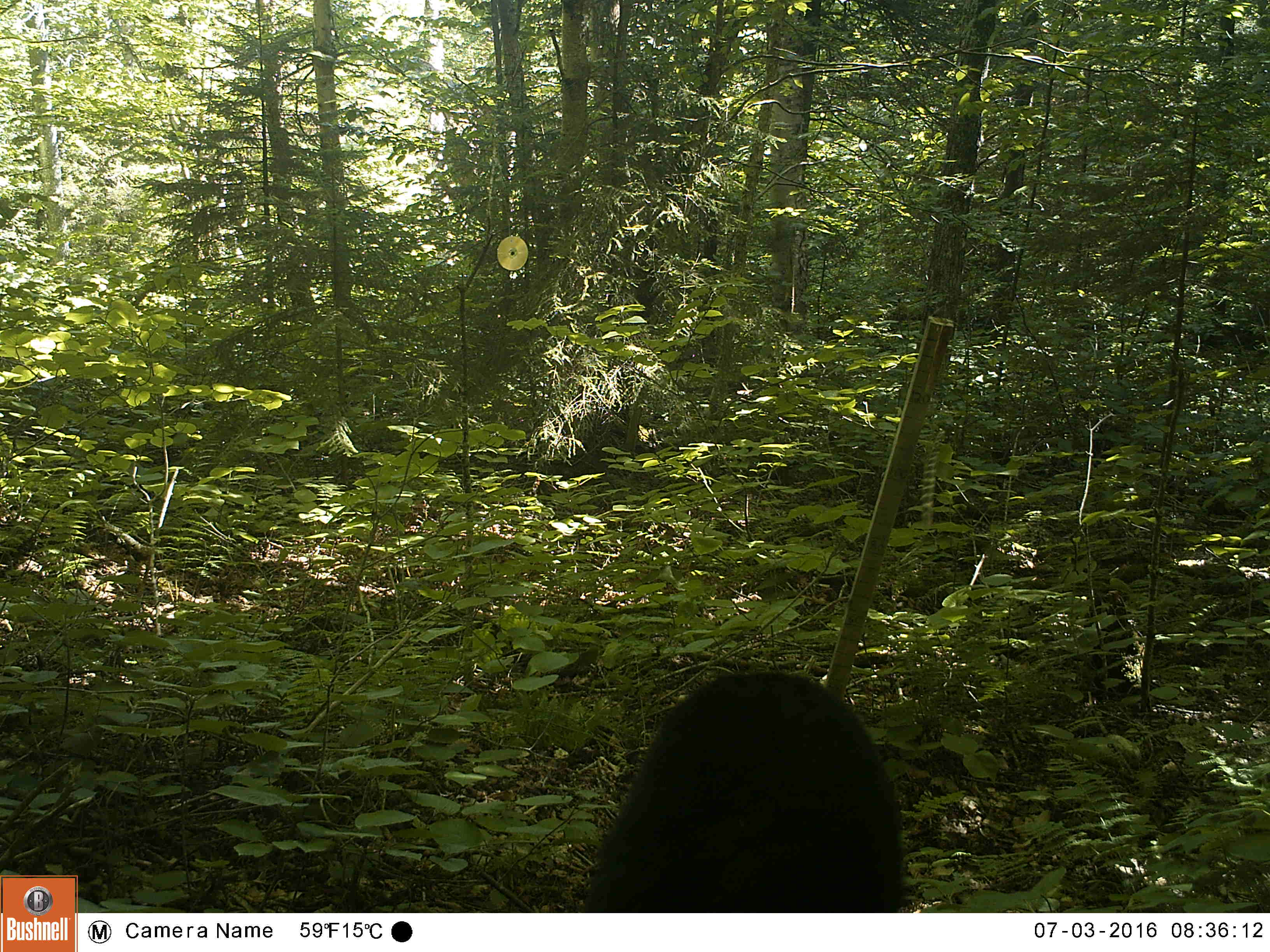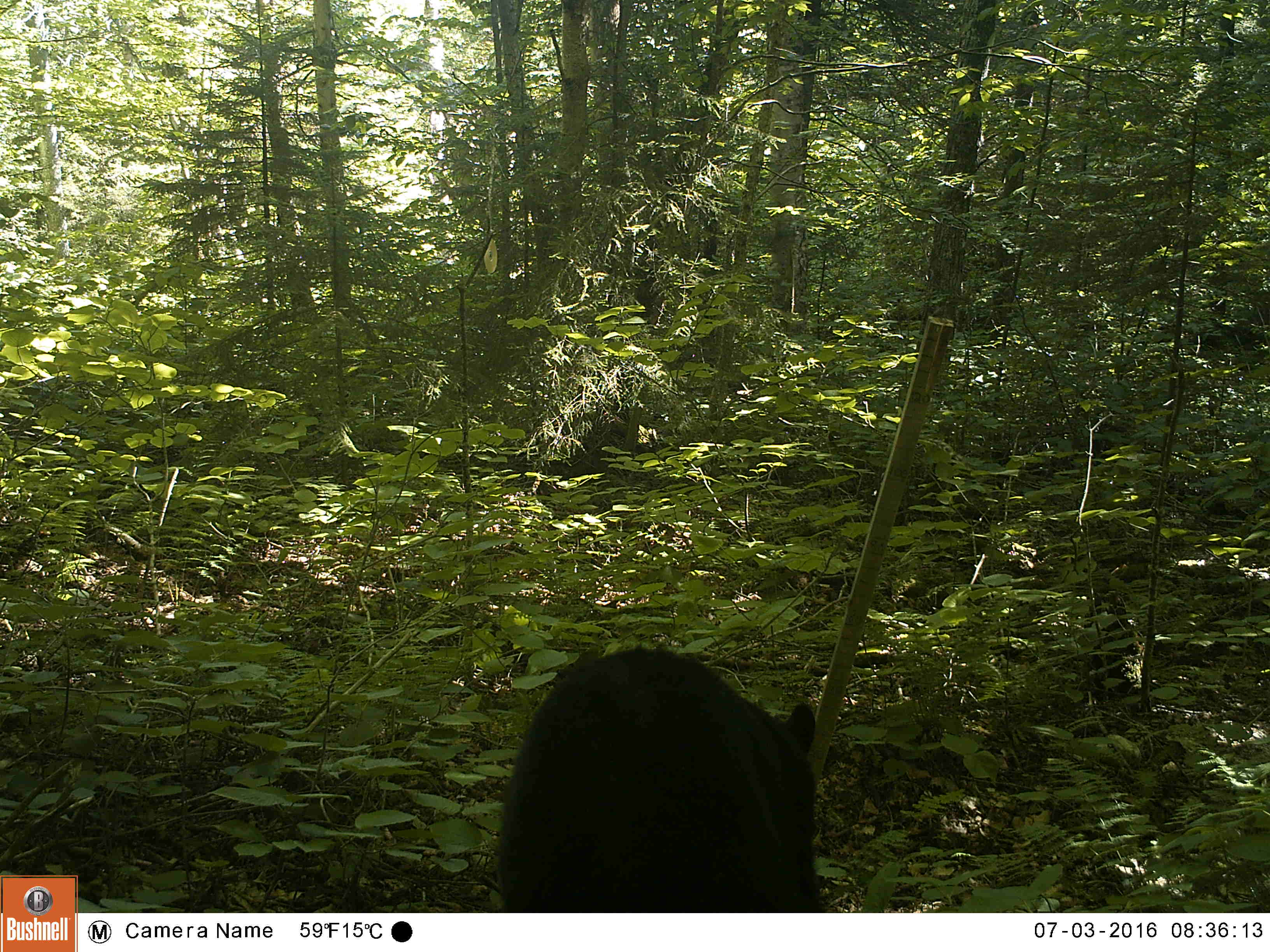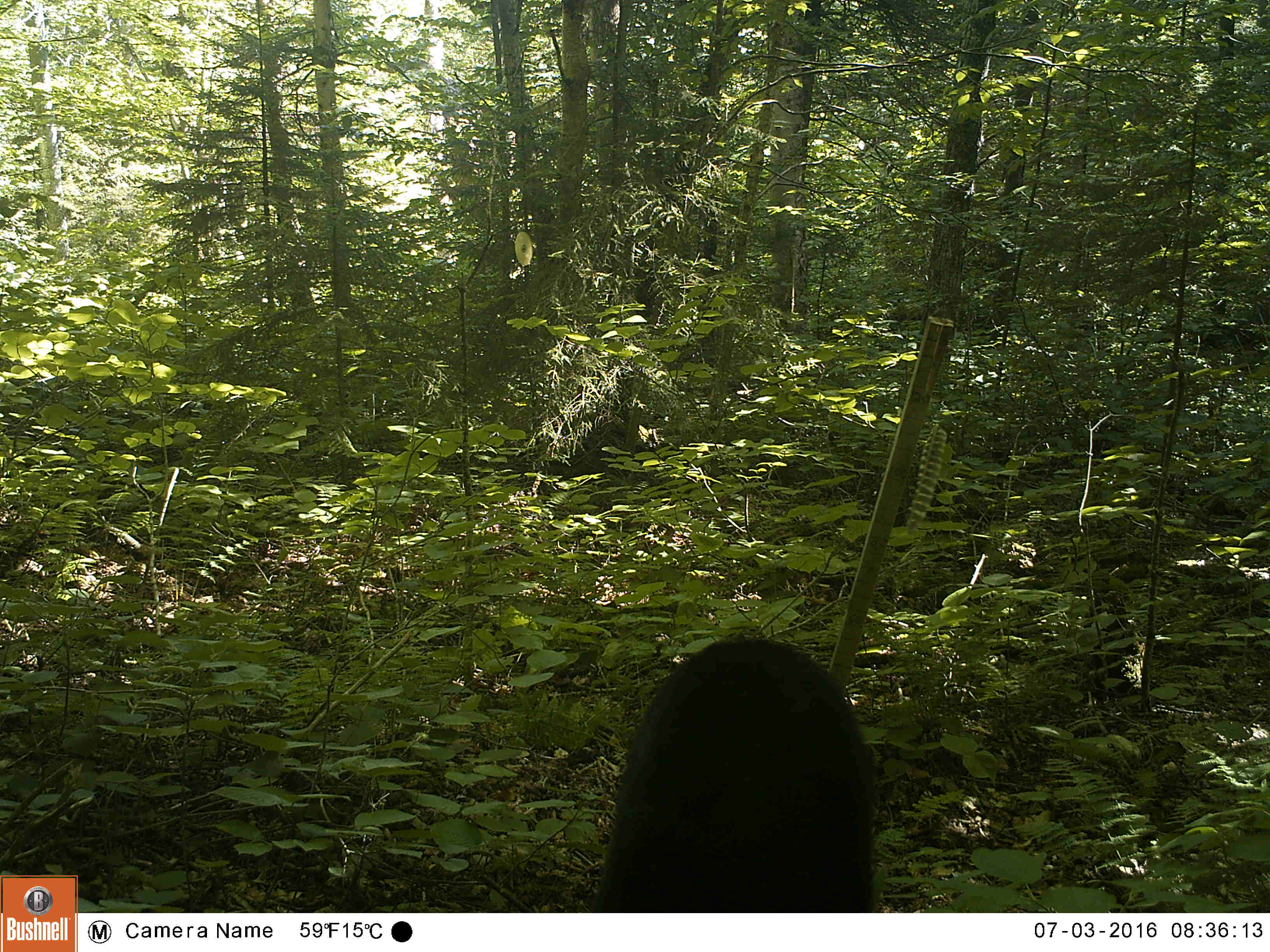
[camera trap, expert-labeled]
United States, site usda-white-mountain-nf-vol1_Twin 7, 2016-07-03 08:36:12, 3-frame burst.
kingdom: Animalia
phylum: Chordata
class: Mammalia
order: Carnivora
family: Ursidae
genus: Ursus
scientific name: Ursus americanus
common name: black bear